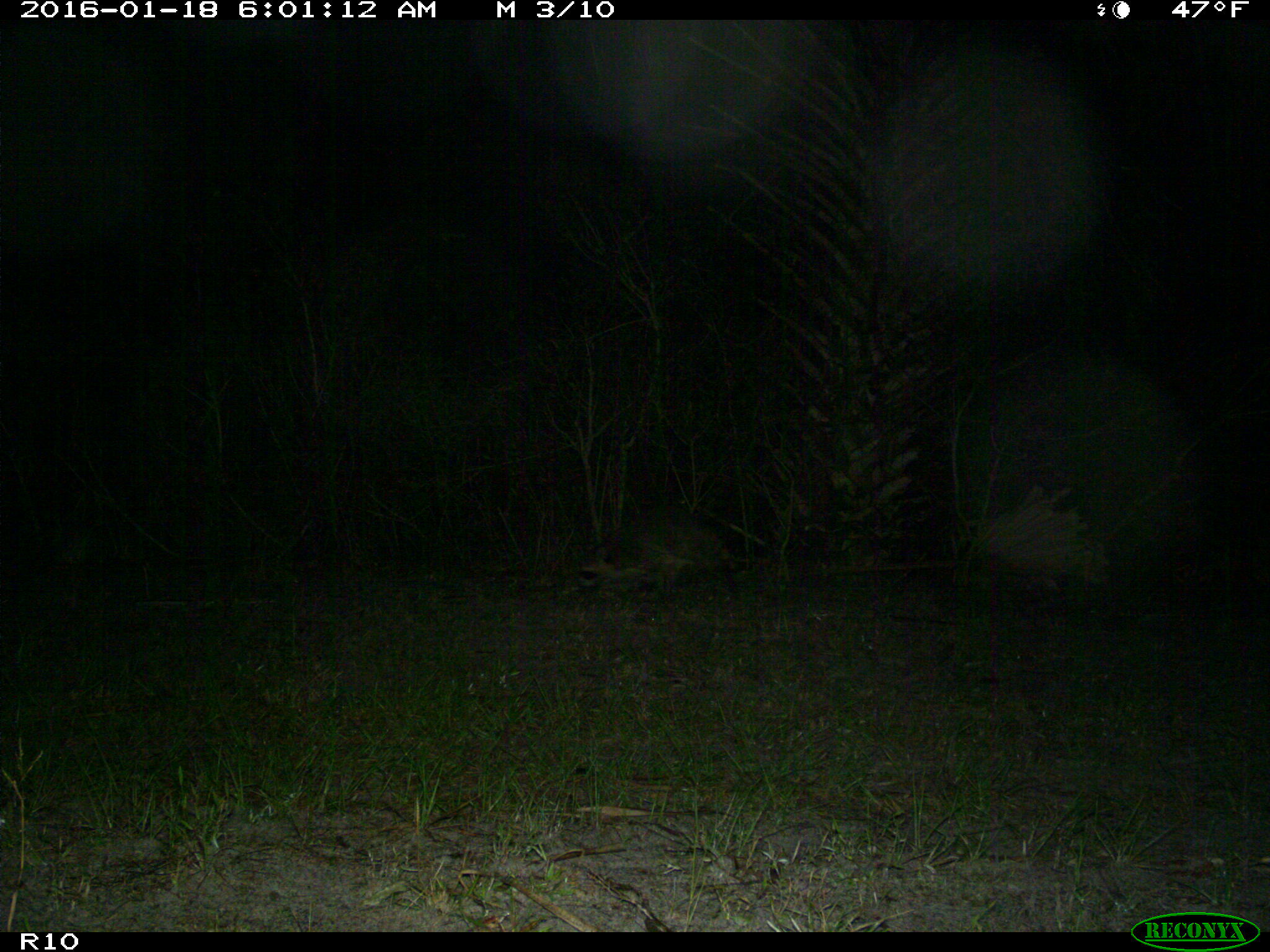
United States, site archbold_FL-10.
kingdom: Animalia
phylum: Chordata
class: Mammalia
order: Carnivora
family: Procyonidae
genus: Procyon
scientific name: Procyon lotor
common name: common raccoon